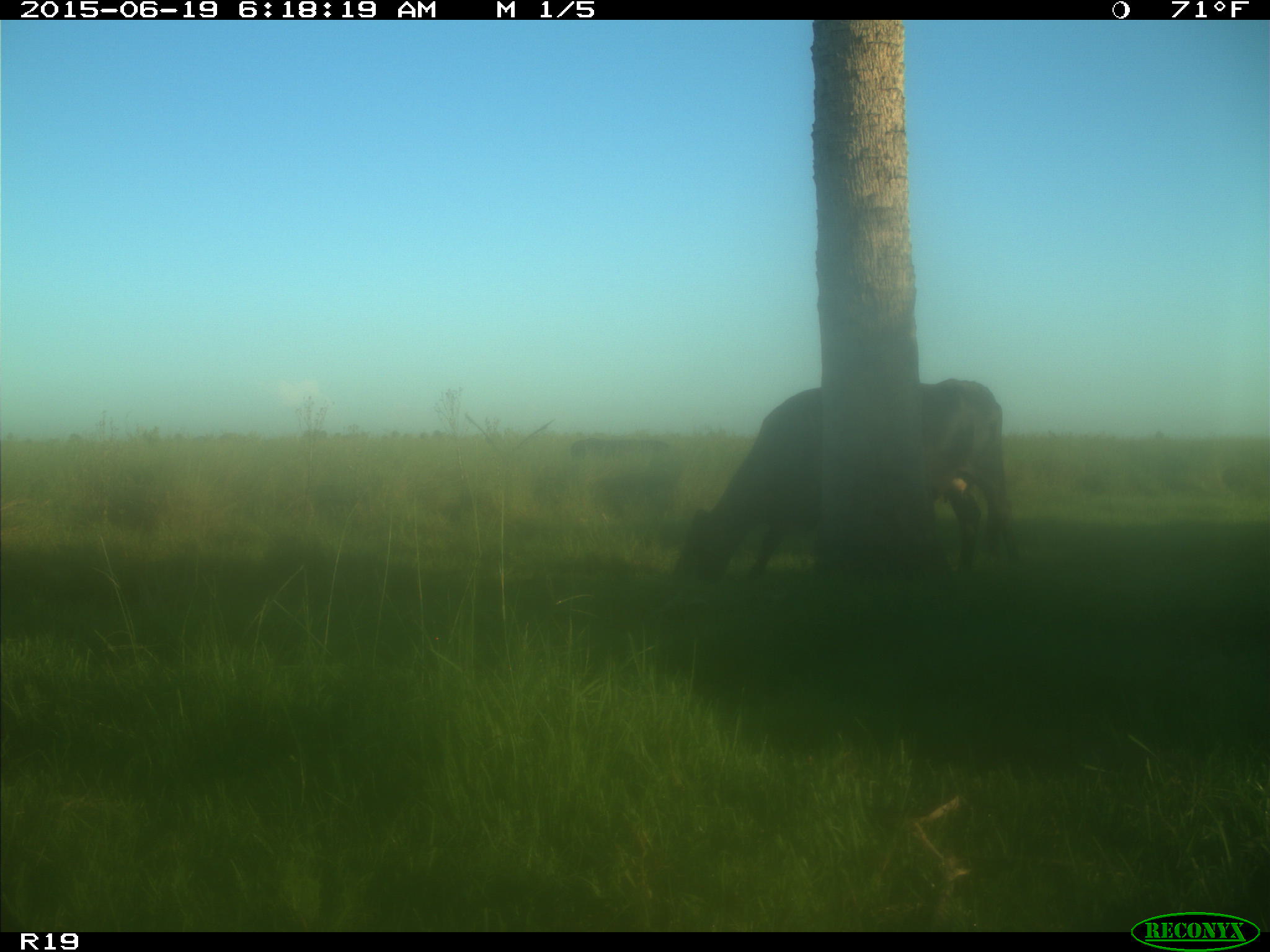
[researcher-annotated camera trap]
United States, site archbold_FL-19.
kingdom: Animalia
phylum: Chordata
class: Mammalia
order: Artiodactyla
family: Bovidae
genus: Bos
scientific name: Bos taurus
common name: domestic cow